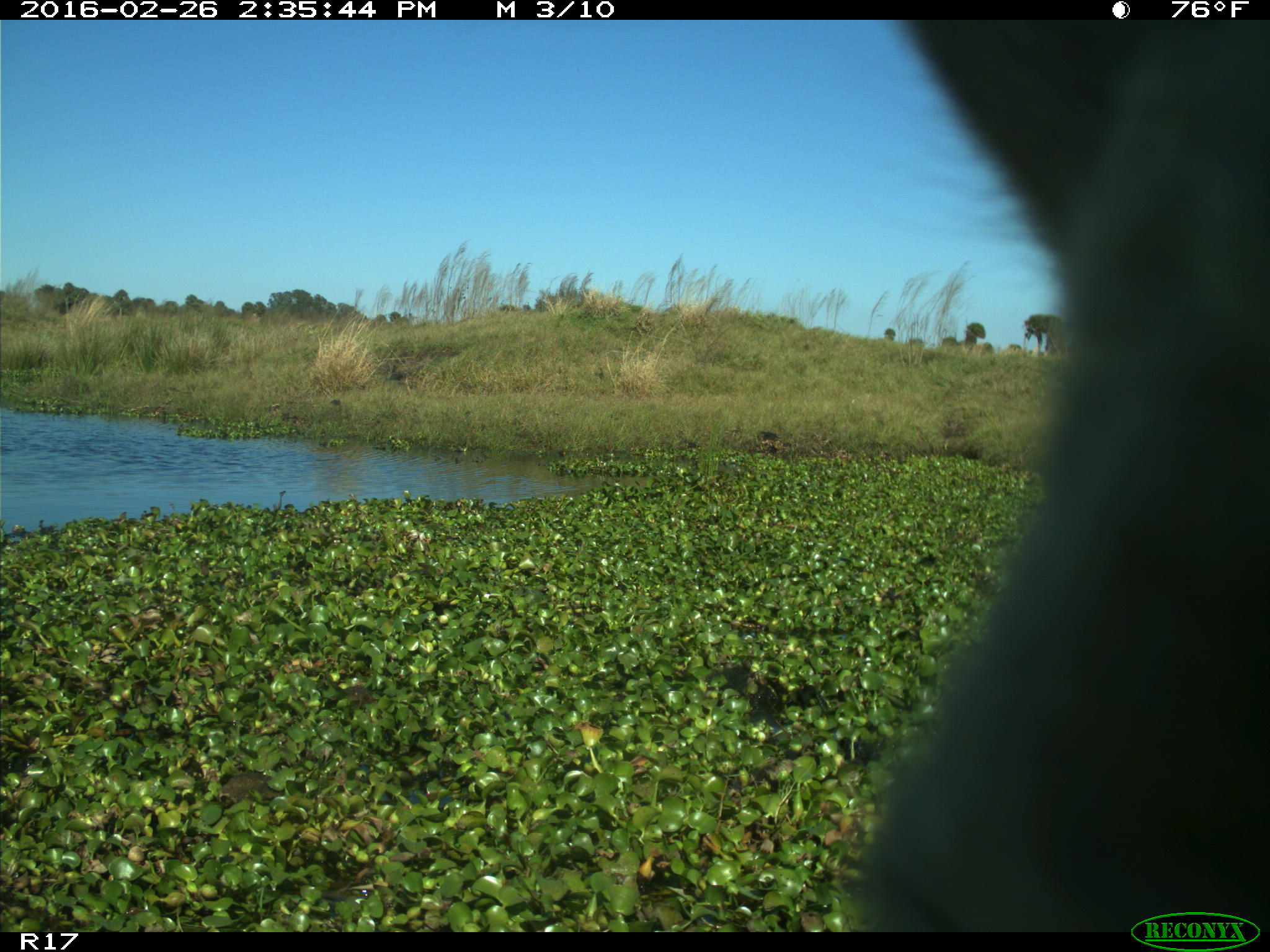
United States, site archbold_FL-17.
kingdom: Animalia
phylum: Chordata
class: Mammalia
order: Artiodactyla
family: Bovidae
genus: Bos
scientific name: Bos taurus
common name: domestic cow